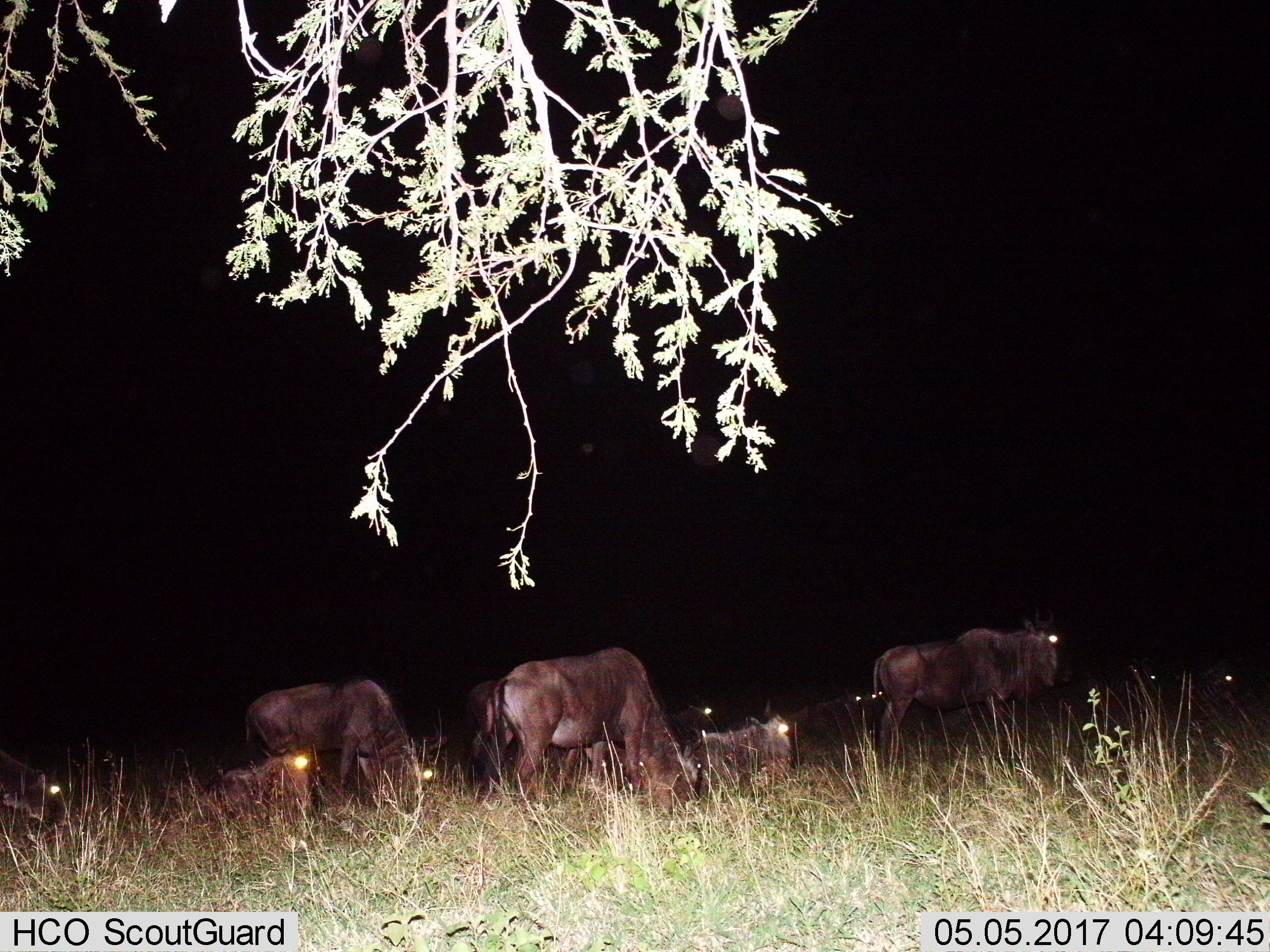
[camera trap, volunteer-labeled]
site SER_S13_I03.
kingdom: Animalia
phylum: Chordata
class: Mammalia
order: Artiodactyla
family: Bovidae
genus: Connochaetes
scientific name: Connochaetes taurinus taurinus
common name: blue wildebeest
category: wildebeestblue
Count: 10.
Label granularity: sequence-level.